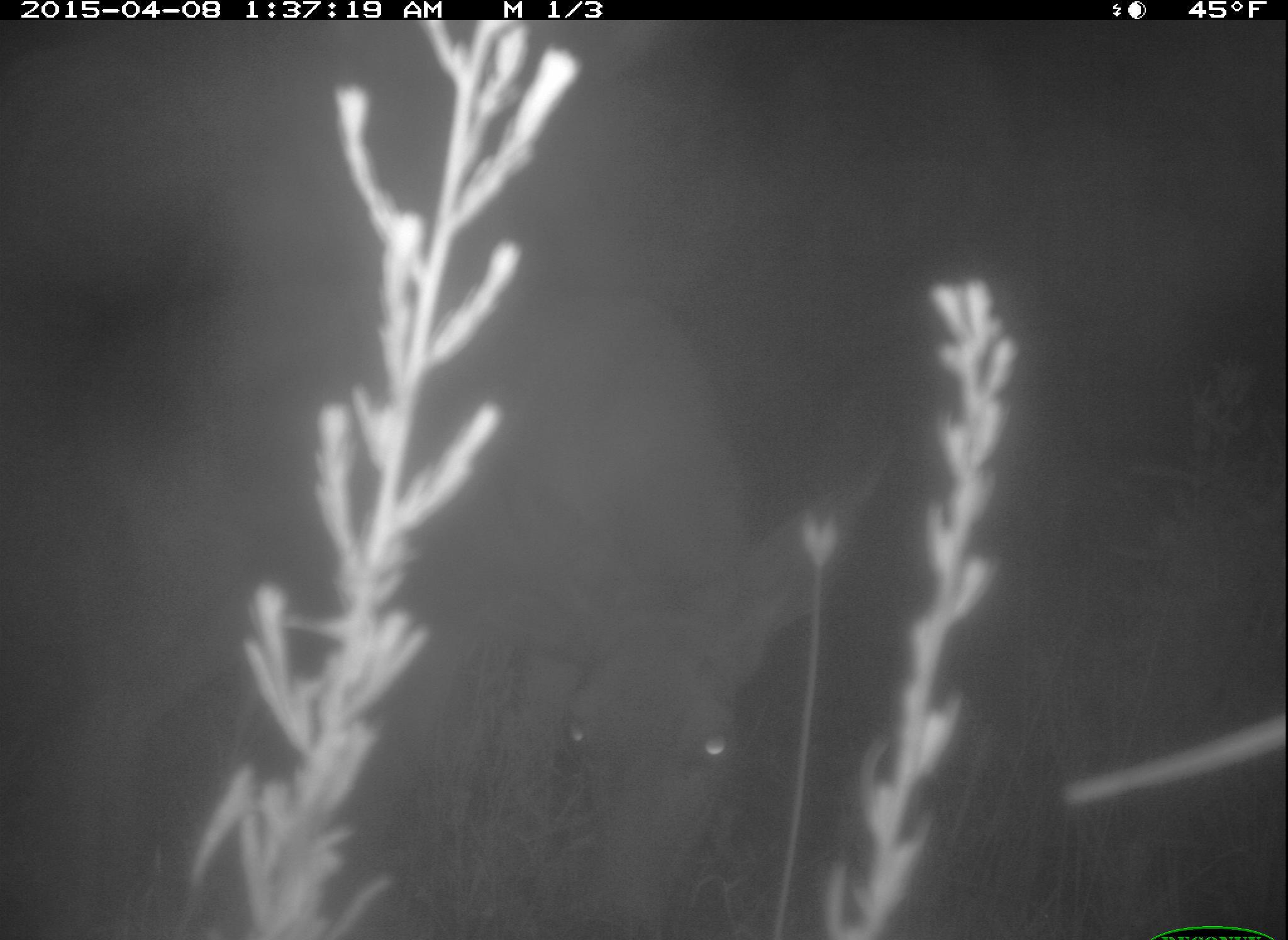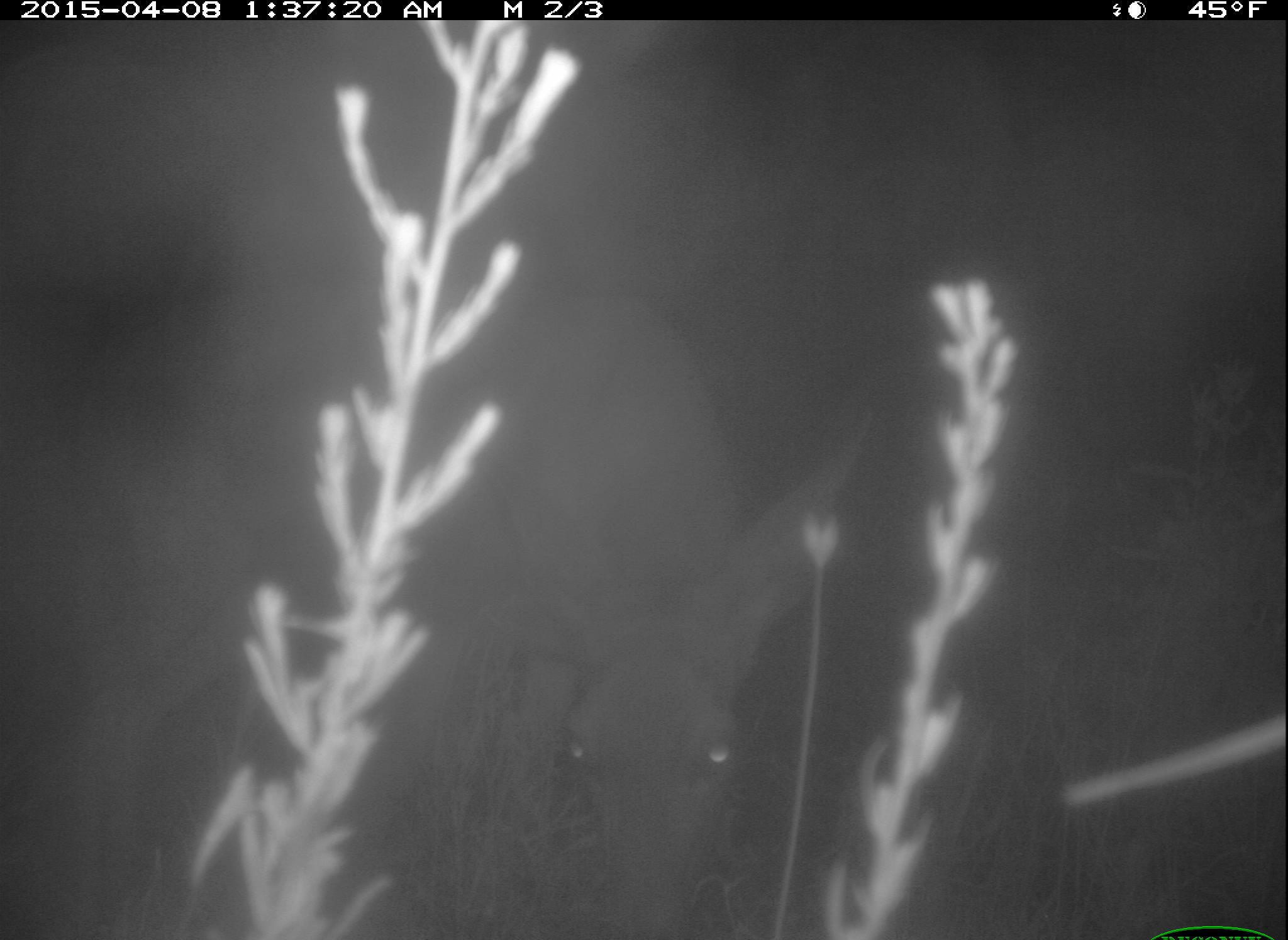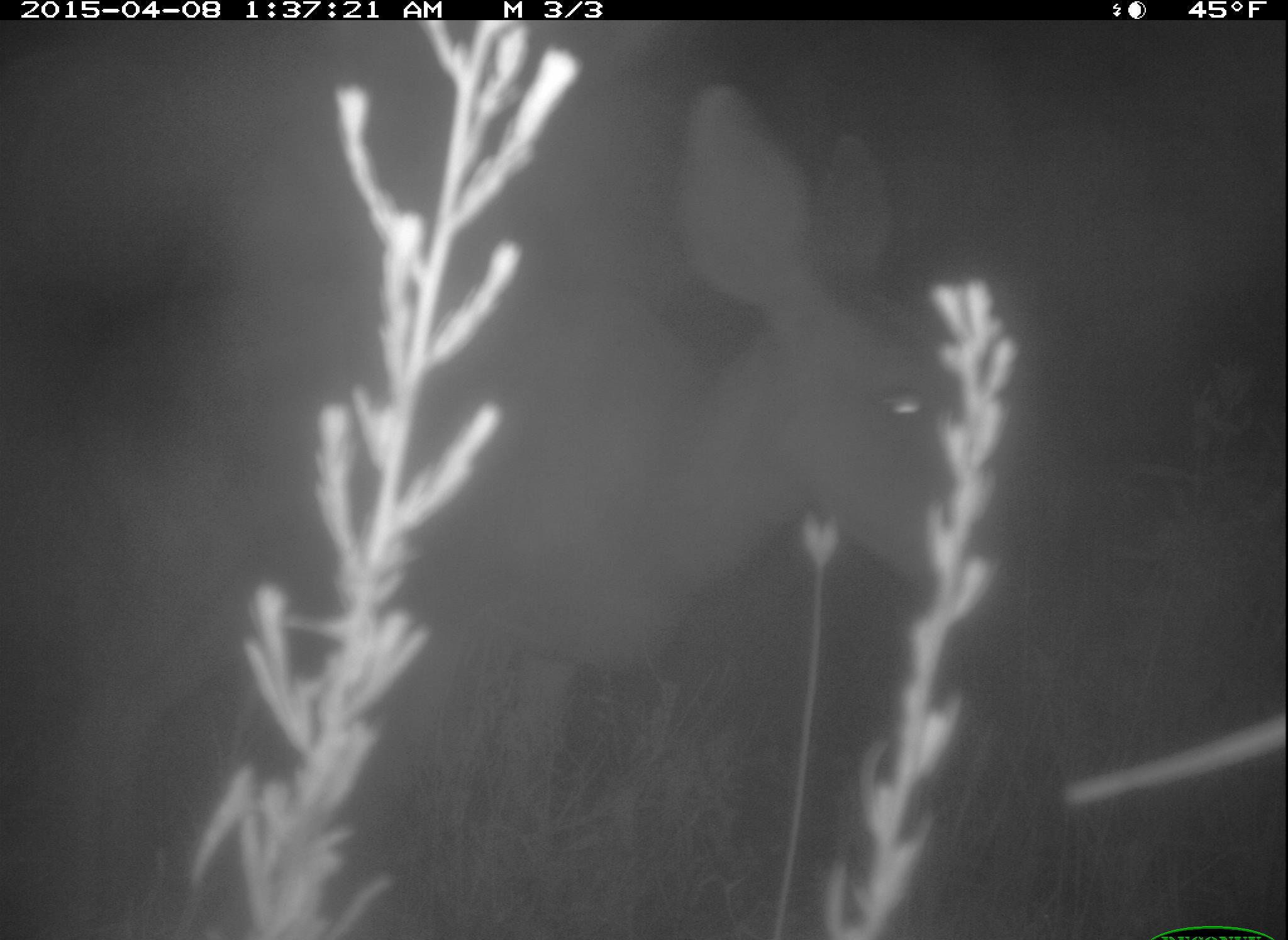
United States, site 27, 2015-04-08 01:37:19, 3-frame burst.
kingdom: Animalia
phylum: Chordata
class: Mammalia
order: Artiodactyla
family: Cervidae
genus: Odocoileus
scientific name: Odocoileus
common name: deer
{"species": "deer (Odocoileus)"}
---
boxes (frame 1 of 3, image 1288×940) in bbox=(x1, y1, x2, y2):
deer: bbox=(61, 266, 893, 936)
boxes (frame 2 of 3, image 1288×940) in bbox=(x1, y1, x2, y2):
deer: bbox=(58, 283, 930, 940)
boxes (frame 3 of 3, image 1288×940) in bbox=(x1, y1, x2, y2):
deer: bbox=(56, 81, 1013, 934)